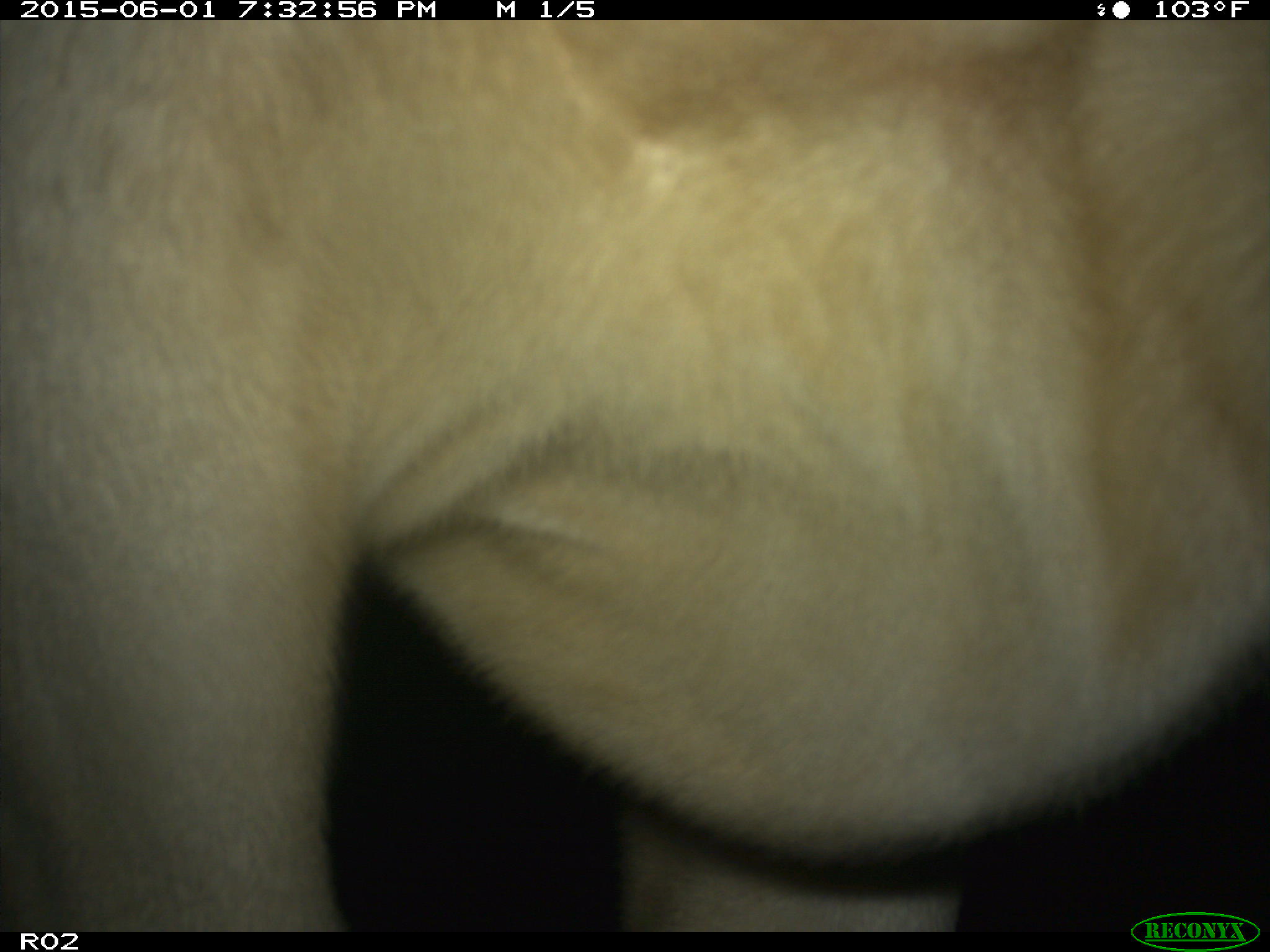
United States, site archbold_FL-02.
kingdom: Animalia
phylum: Chordata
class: Mammalia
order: Artiodactyla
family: Bovidae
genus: Bos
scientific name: Bos taurus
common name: domestic cow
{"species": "Bos taurus (domestic cow)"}